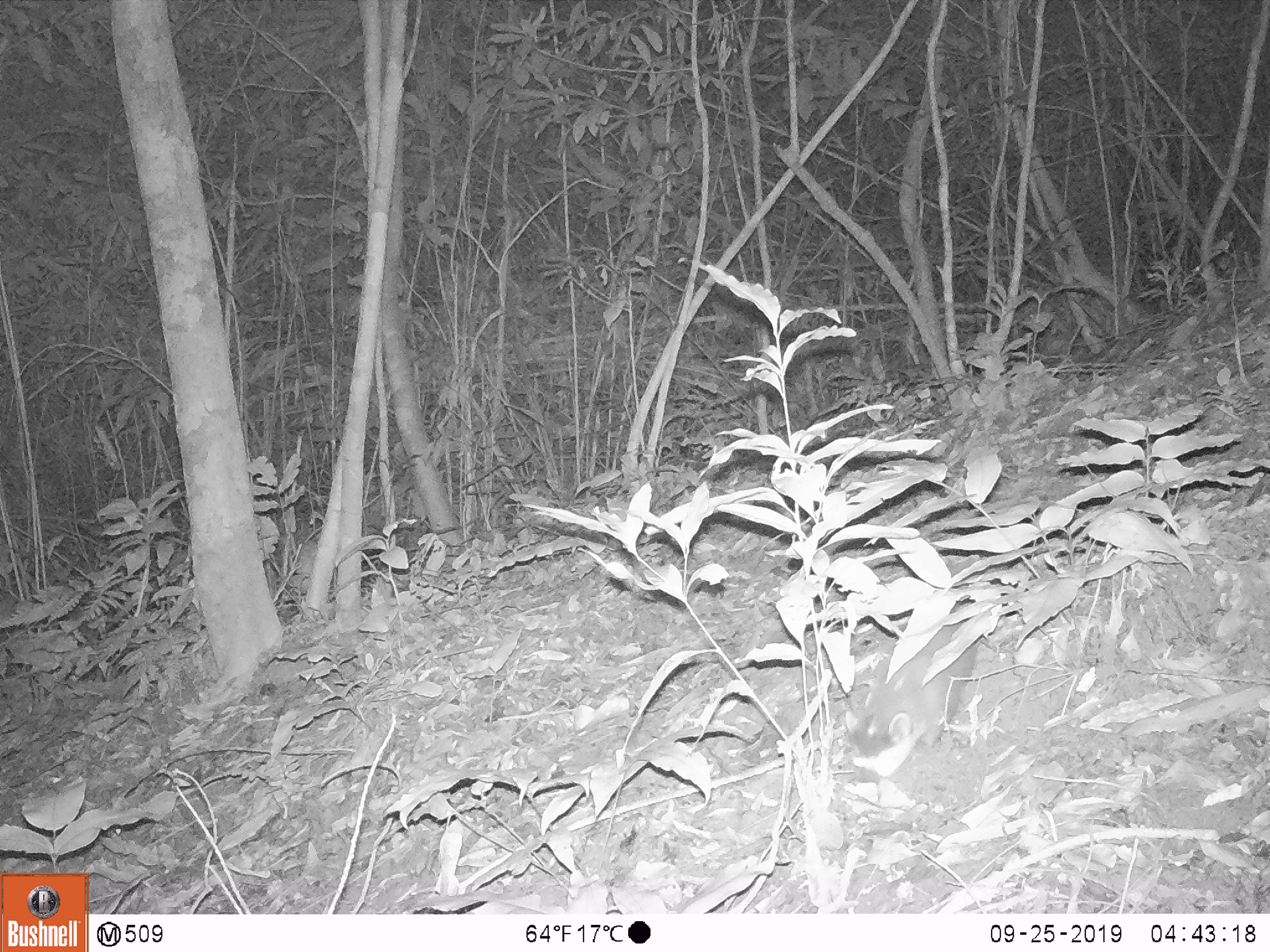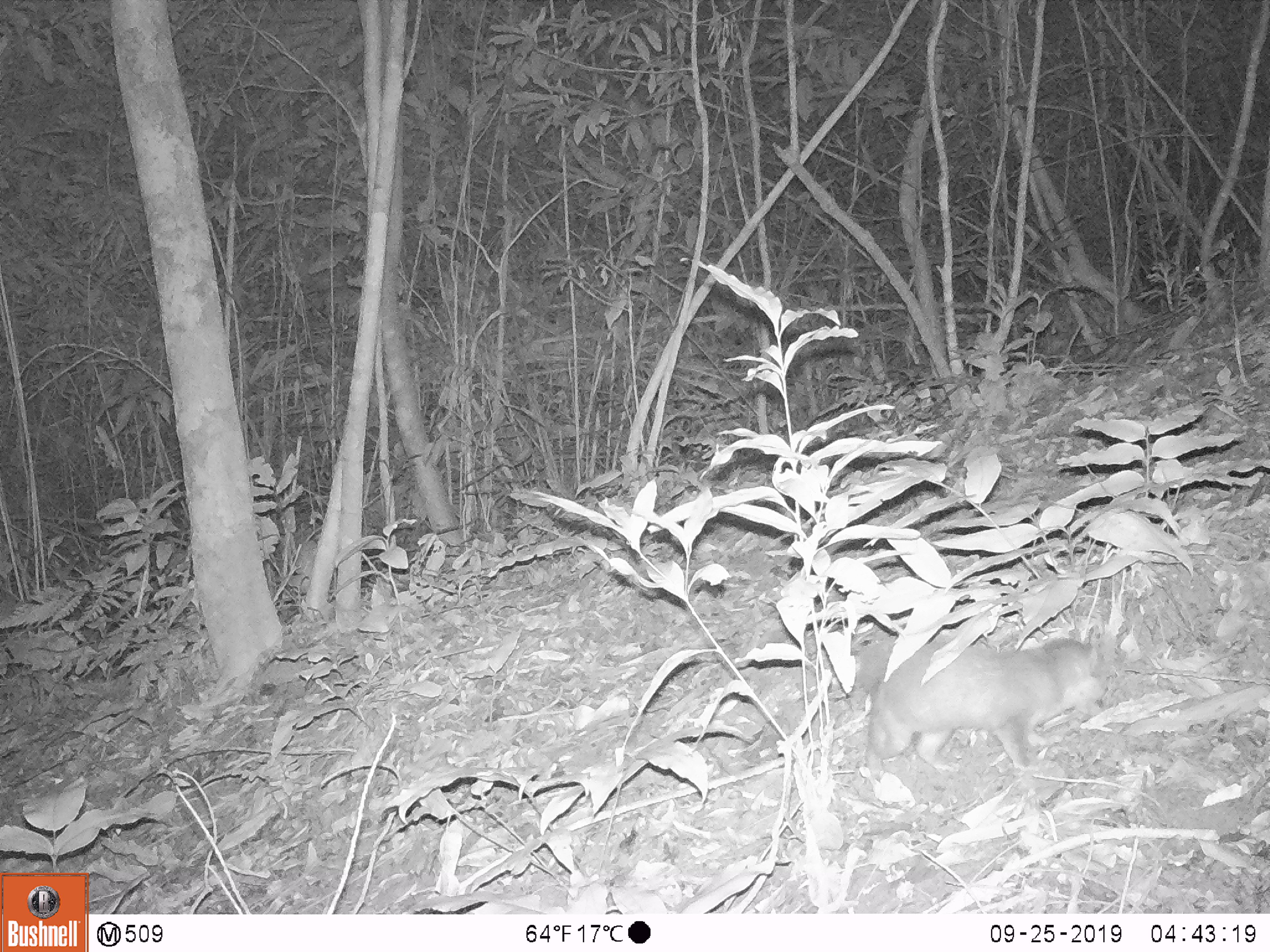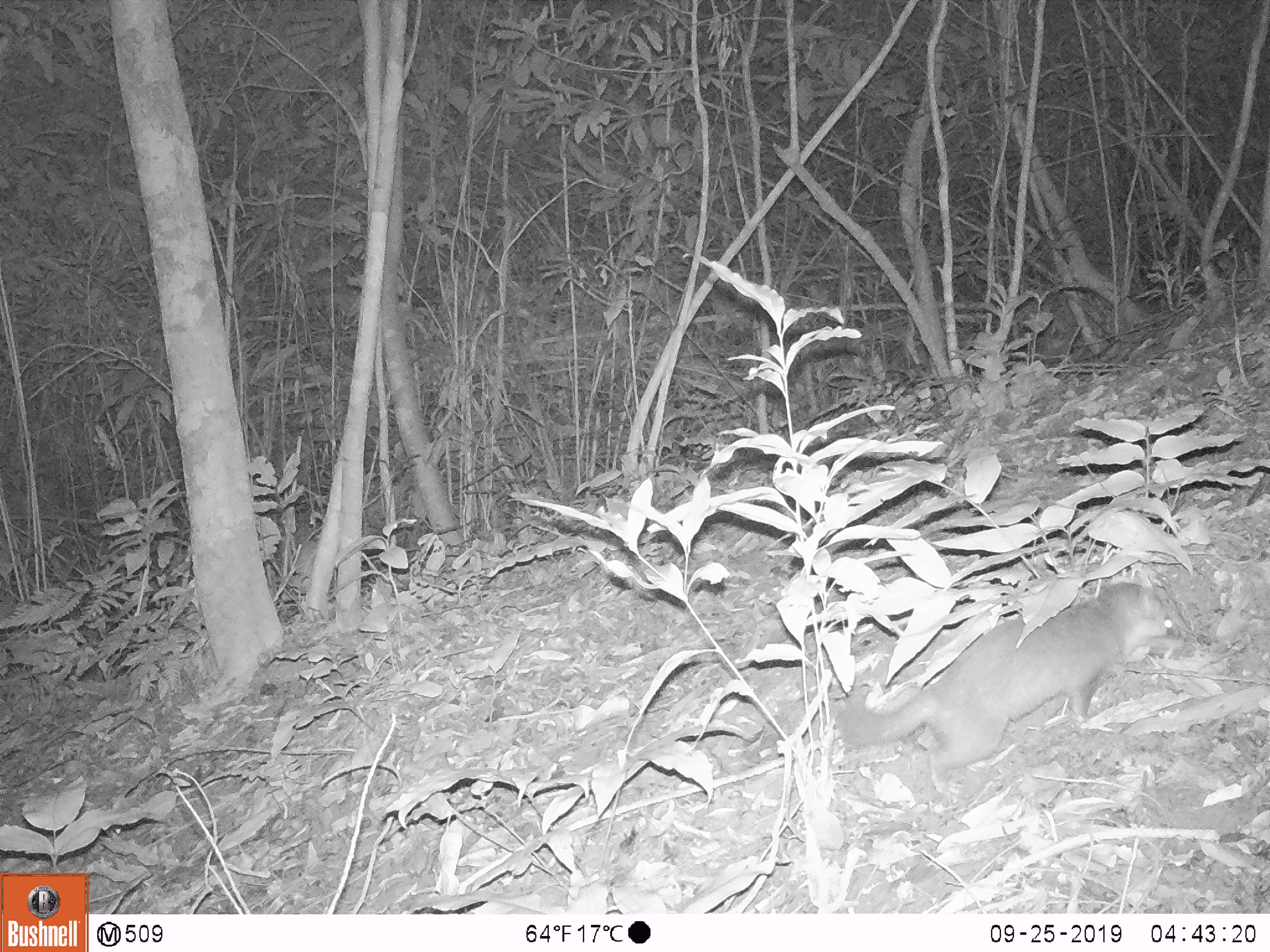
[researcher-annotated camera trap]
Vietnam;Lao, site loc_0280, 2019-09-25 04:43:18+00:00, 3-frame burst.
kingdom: Animalia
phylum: Chordata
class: Mammalia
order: Carnivora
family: Mustelidae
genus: Melogale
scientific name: Melogale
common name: ferret badger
Ferret badger (Melogale). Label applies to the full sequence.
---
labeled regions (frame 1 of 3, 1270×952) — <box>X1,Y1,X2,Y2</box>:
ferret badger: <box>844,603,981,778</box>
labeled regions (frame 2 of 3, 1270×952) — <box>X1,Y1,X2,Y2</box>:
ferret badger: <box>855,637,1106,781</box>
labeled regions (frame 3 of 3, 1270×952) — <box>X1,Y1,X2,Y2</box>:
ferret badger: <box>834,581,1171,798</box>